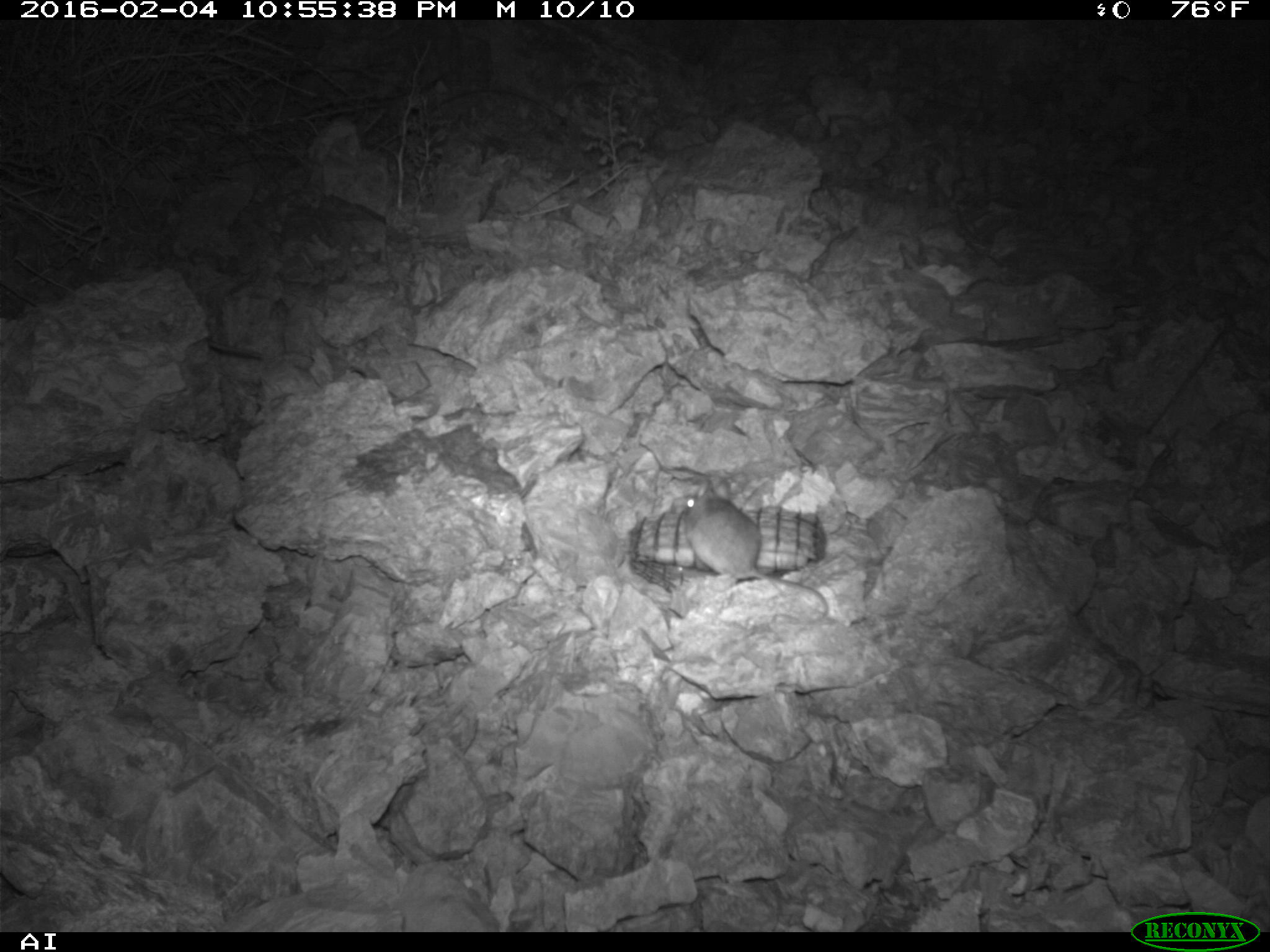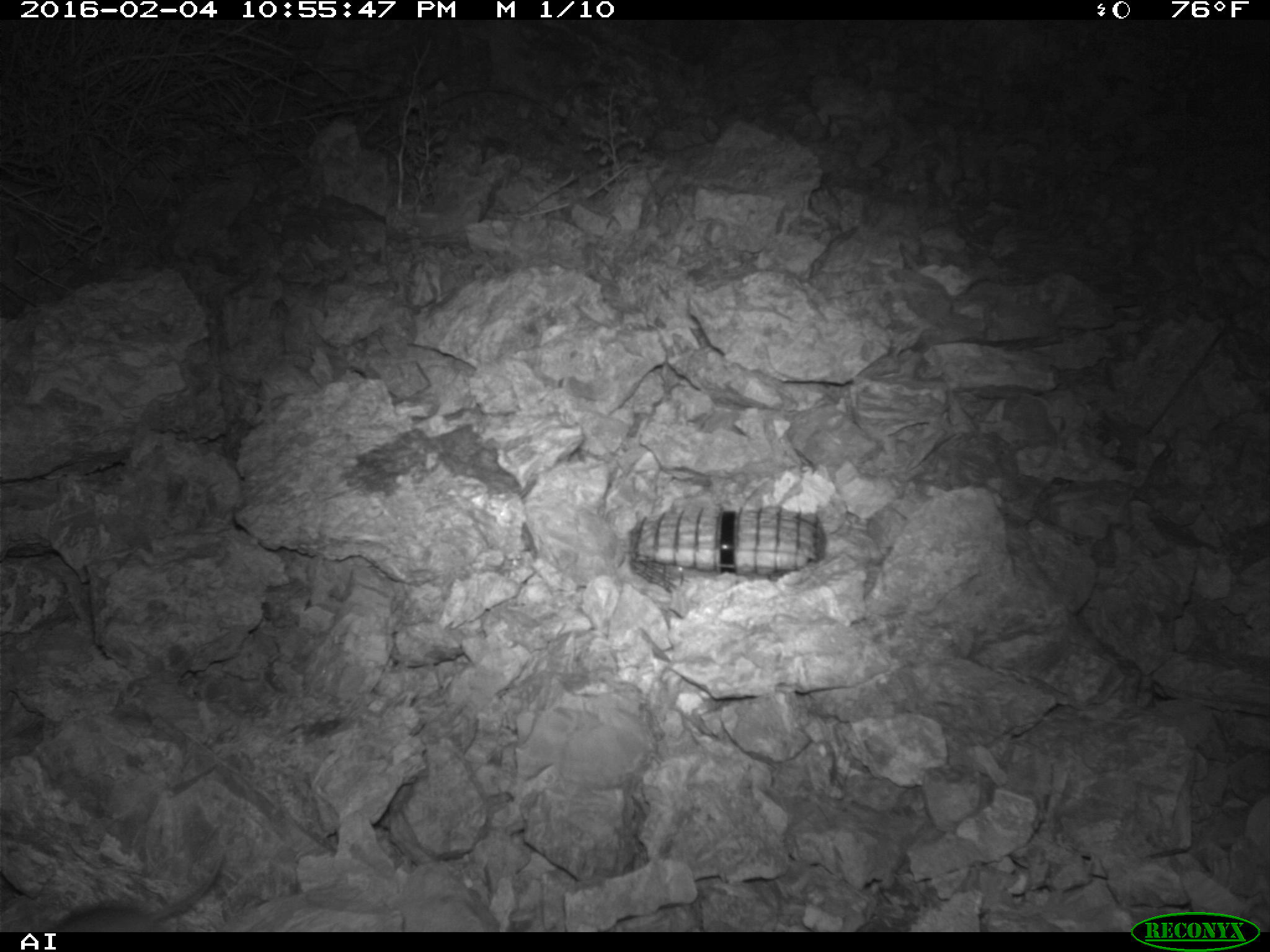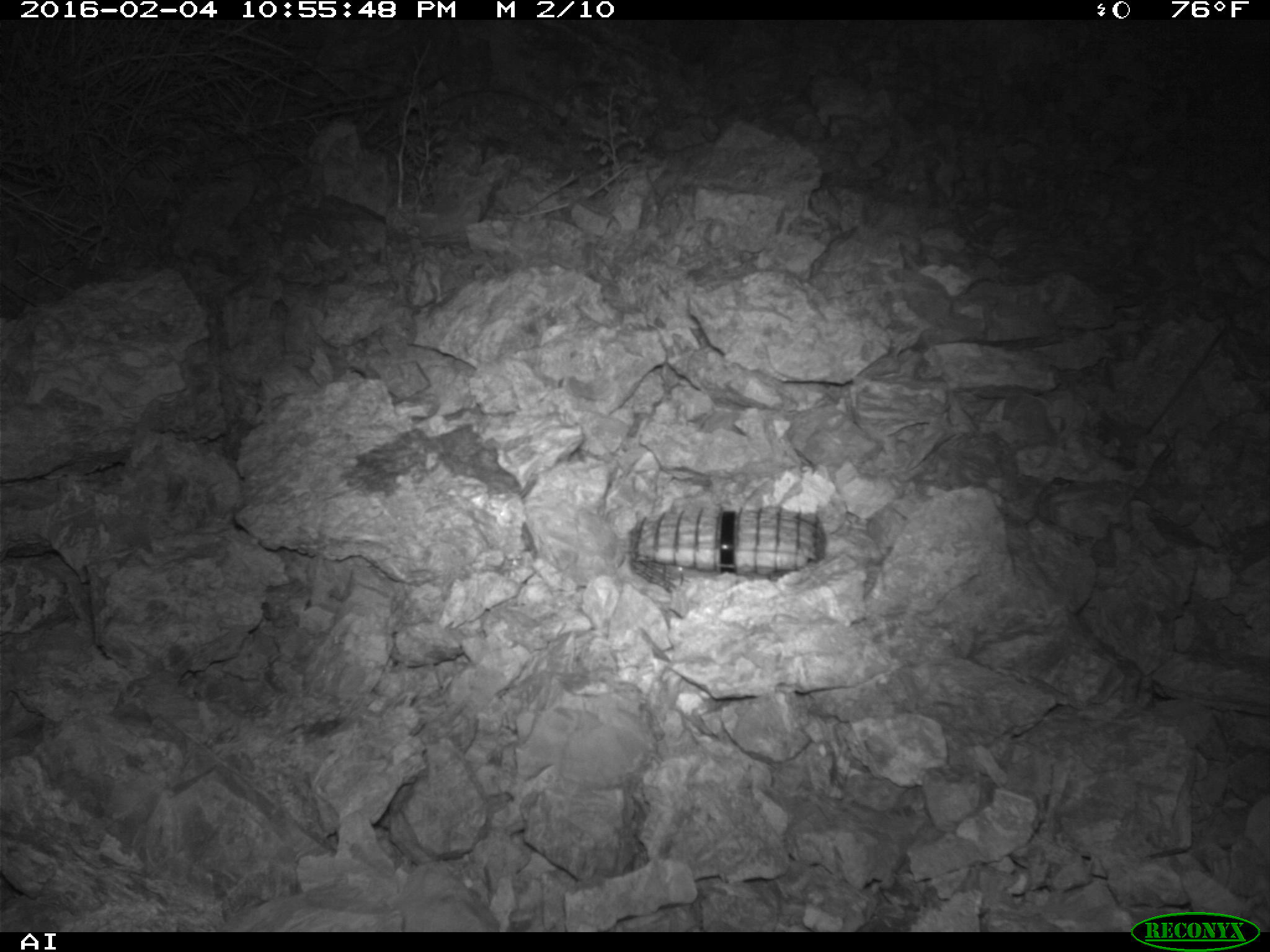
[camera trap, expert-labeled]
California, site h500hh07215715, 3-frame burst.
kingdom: Animalia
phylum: Chordata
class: Mammalia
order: Rodentia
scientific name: Rodentia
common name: rodent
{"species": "rodent (Rodentia)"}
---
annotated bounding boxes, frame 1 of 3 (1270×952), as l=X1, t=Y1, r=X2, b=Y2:
rodent: l=672, t=474, r=830, b=625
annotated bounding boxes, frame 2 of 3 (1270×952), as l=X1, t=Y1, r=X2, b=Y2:
rodent: l=45, t=852, r=225, b=932